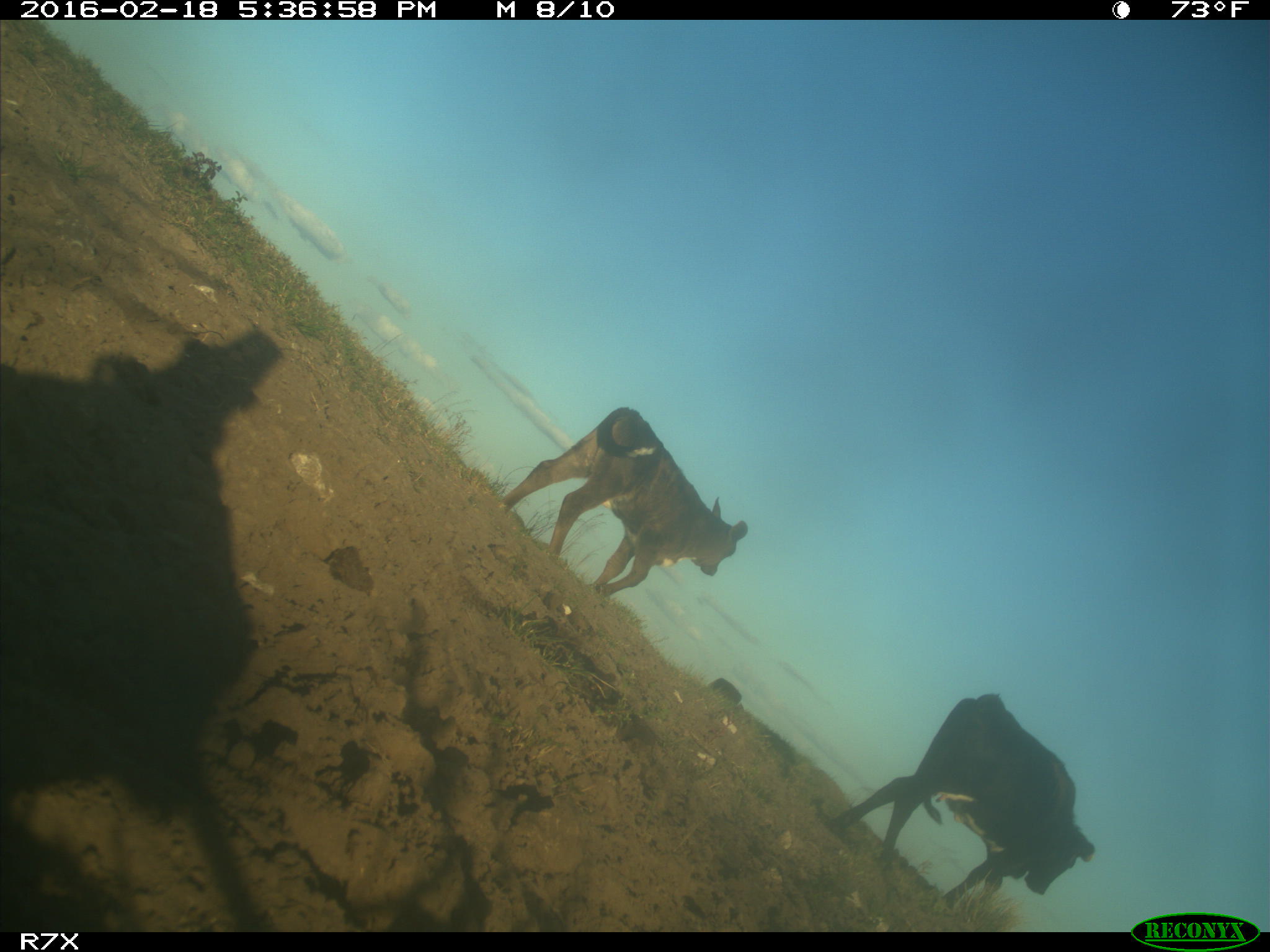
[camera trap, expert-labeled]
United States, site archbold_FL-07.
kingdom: Animalia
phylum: Chordata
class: Mammalia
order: Artiodactyla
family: Bovidae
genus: Bos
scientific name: Bos taurus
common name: domestic cow